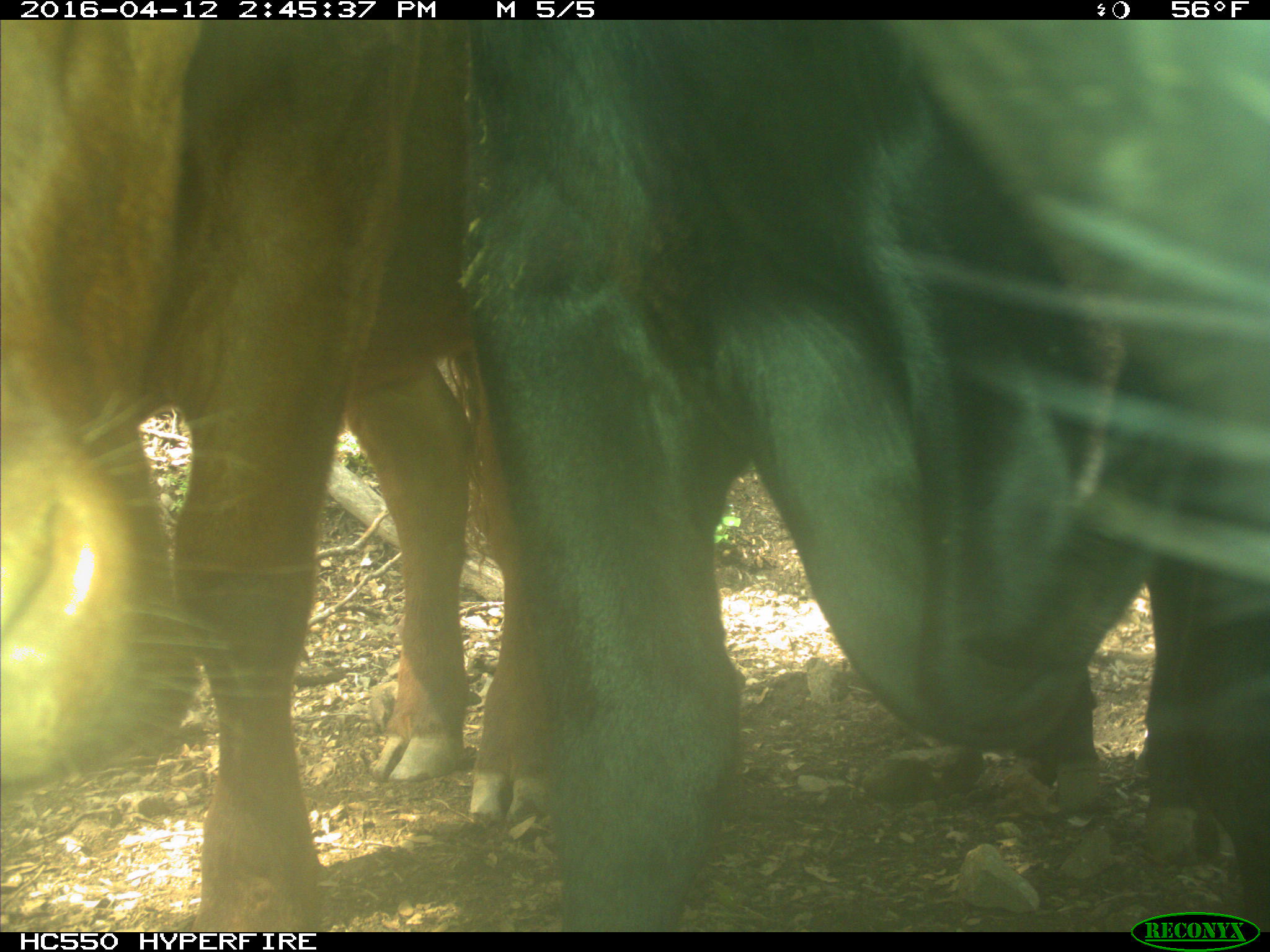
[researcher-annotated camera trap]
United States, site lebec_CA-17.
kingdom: Animalia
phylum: Chordata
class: Mammalia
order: Artiodactyla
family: Bovidae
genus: Bos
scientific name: Bos taurus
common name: domestic cow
Bos taurus (domestic cow).